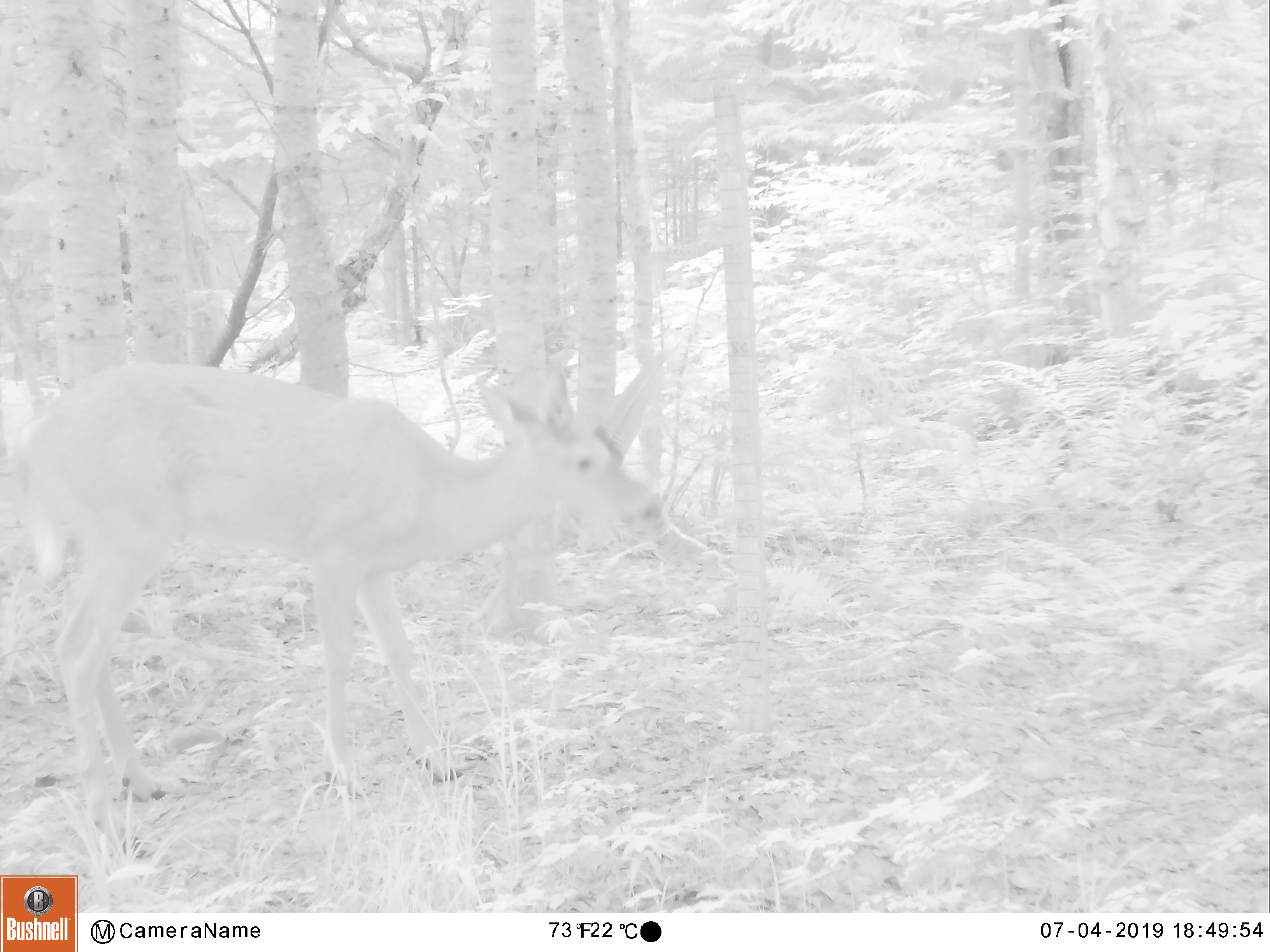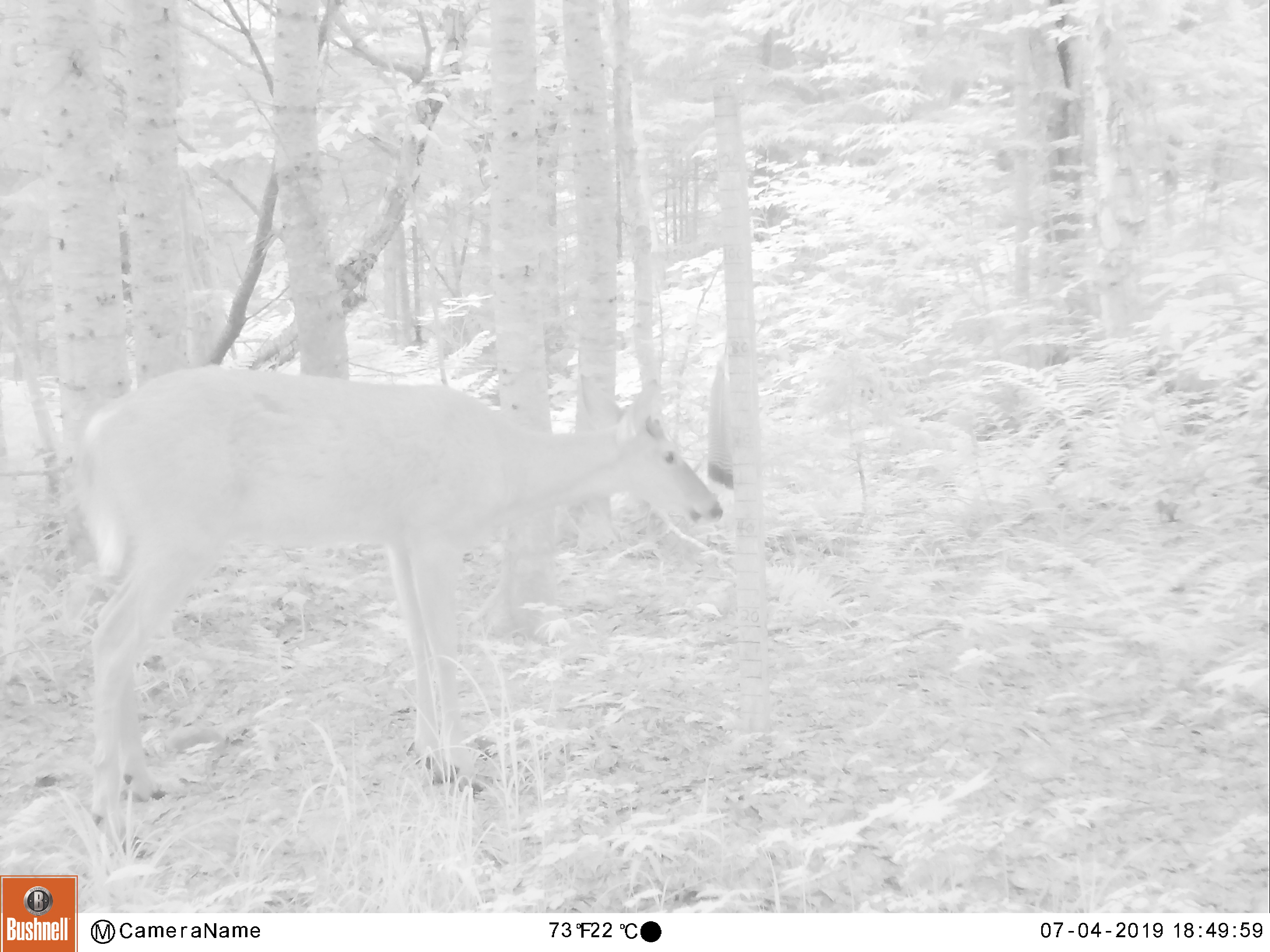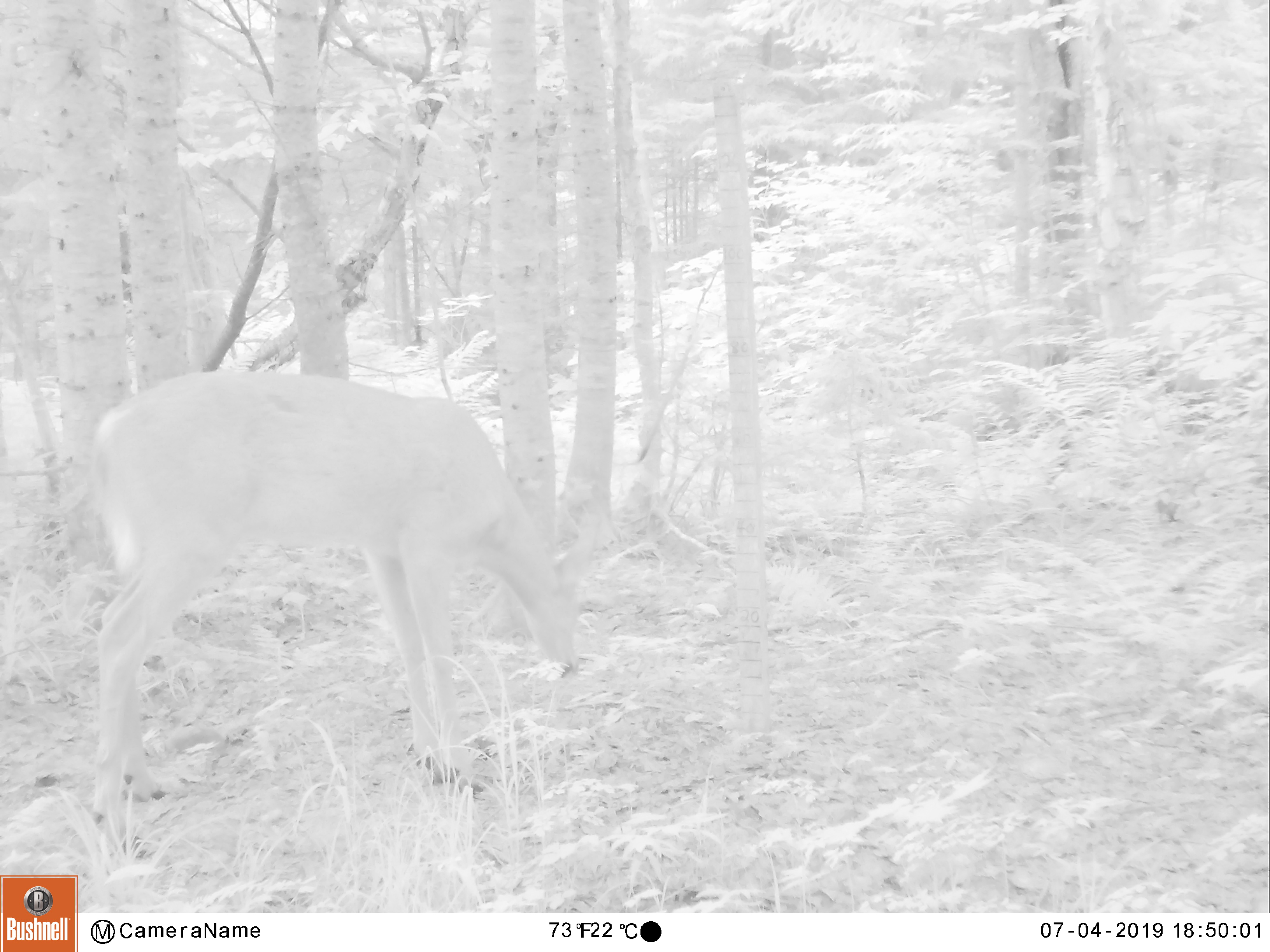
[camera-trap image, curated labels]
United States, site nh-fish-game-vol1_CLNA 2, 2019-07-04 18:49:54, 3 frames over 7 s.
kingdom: Animalia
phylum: Chordata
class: Mammalia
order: Artiodactyla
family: Cervidae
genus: Odocoileus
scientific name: Odocoileus virginianus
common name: white-tailed deer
White-tailed deer (Odocoileus virginianus).